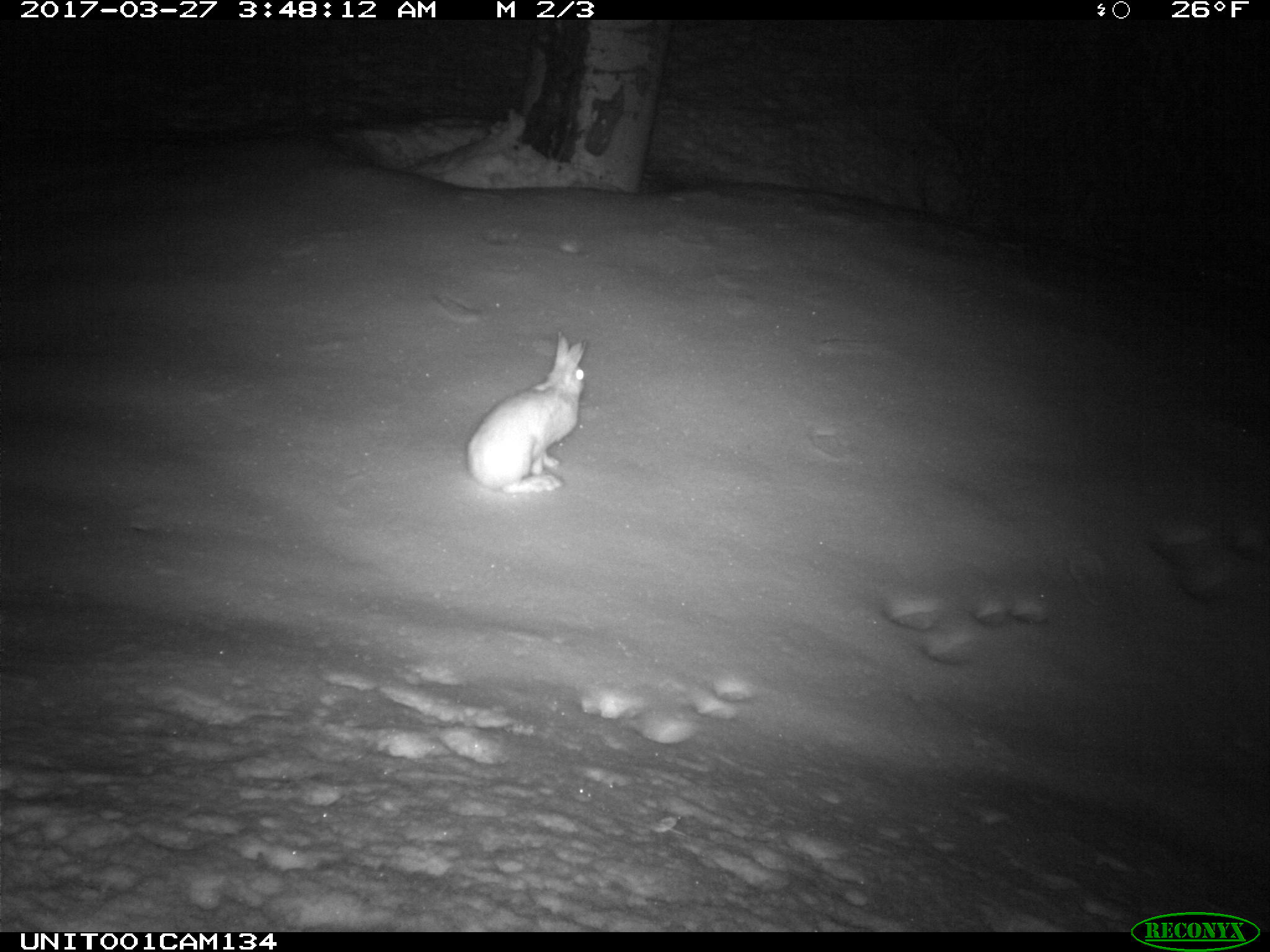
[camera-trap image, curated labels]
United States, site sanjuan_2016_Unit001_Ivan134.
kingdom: Animalia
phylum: Chordata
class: Mammalia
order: Lagomorpha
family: Leporidae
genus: Lepus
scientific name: Lepus americanus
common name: snowshoe hare